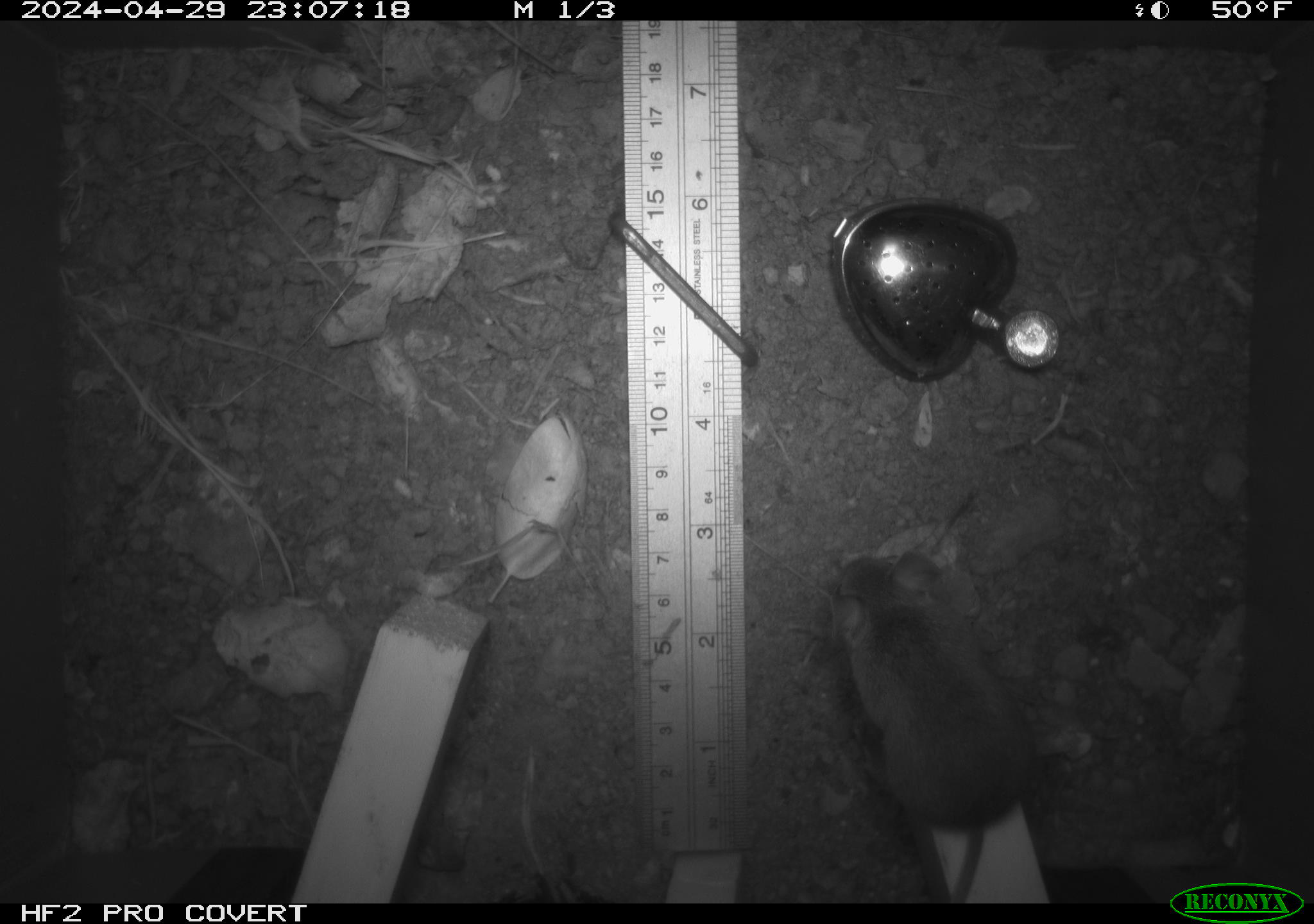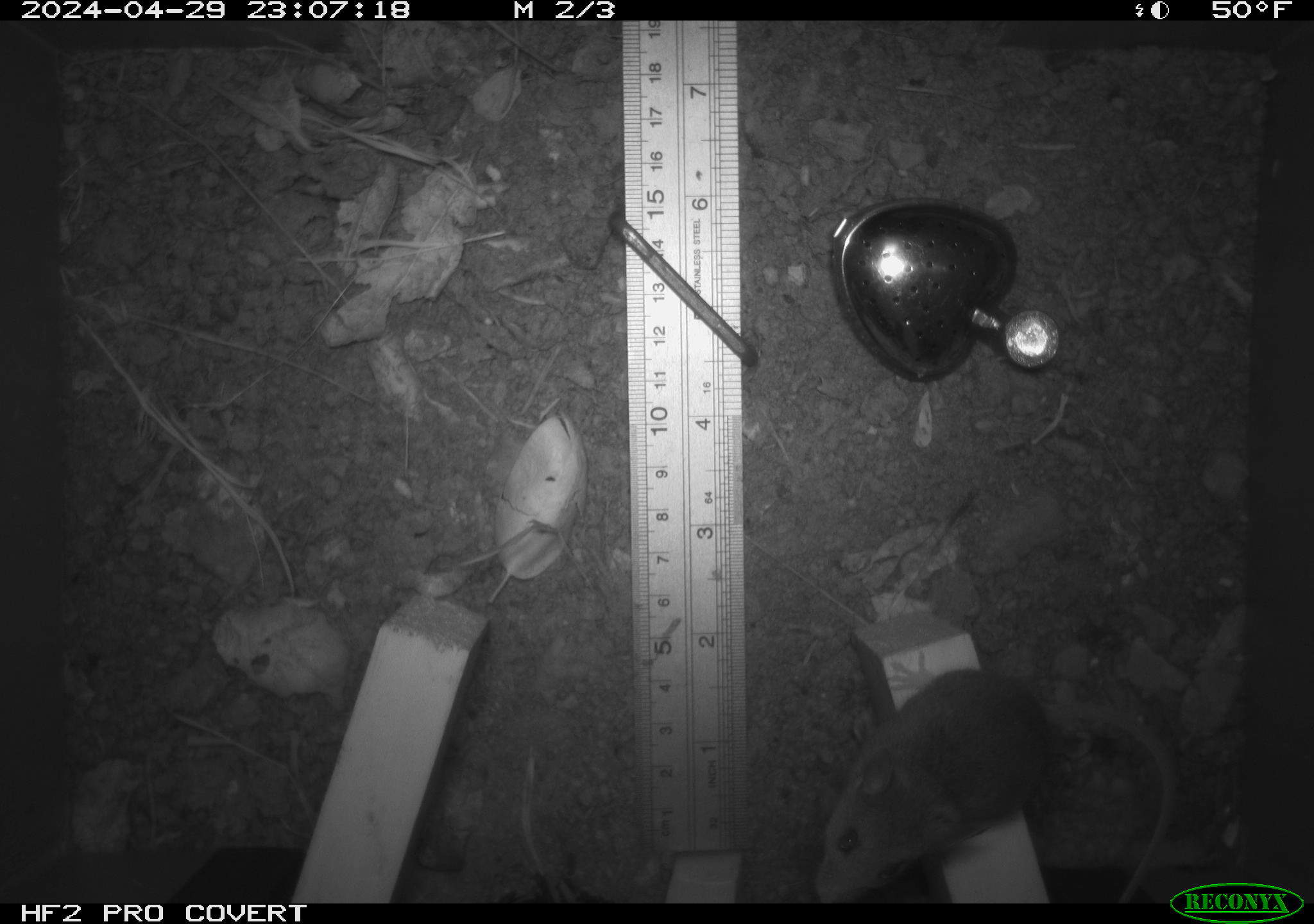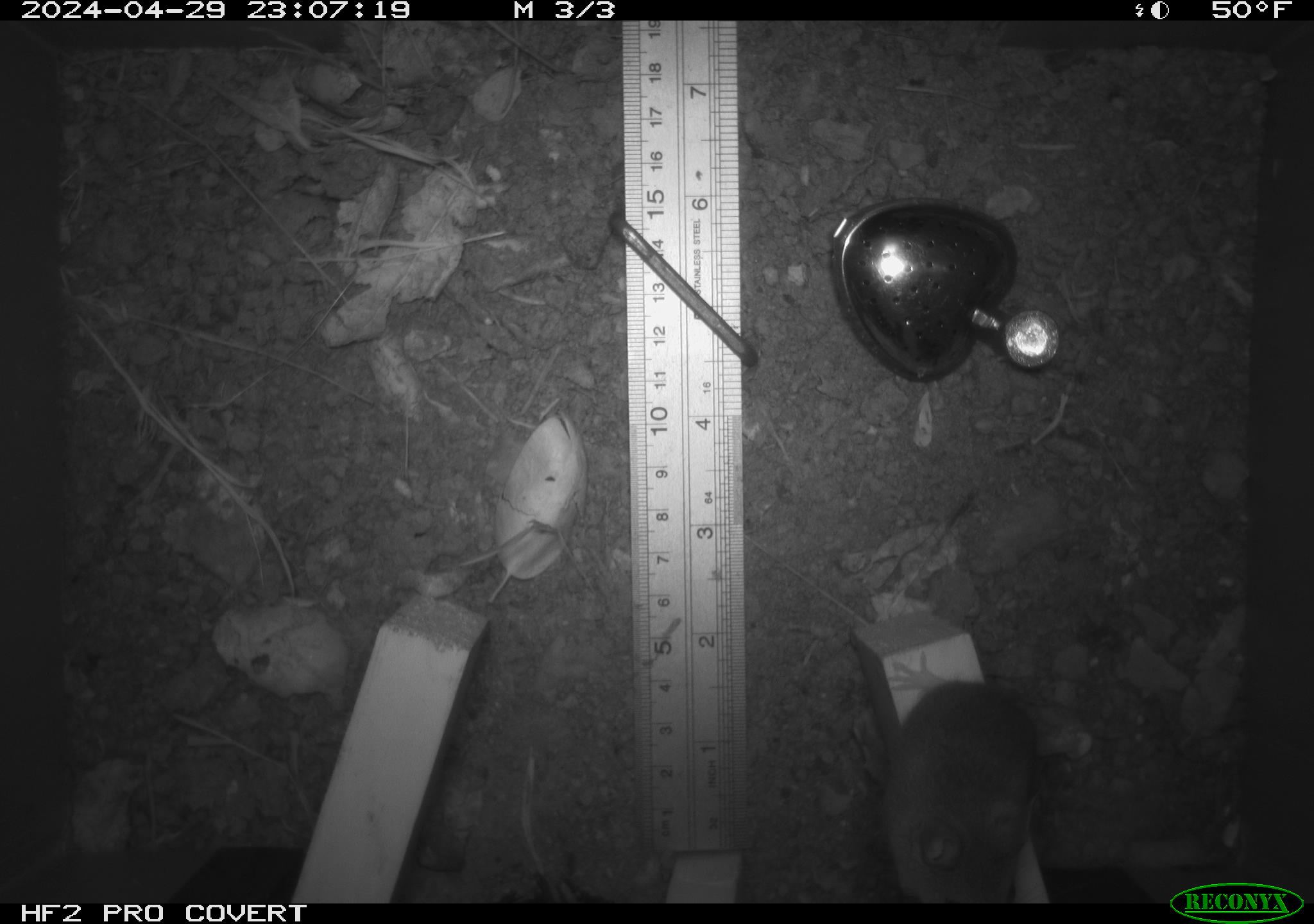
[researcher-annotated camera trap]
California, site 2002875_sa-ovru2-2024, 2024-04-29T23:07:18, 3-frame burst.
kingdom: Animalia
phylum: Chordata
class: Mammalia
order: Rodentia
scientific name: Rodentia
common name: rodent